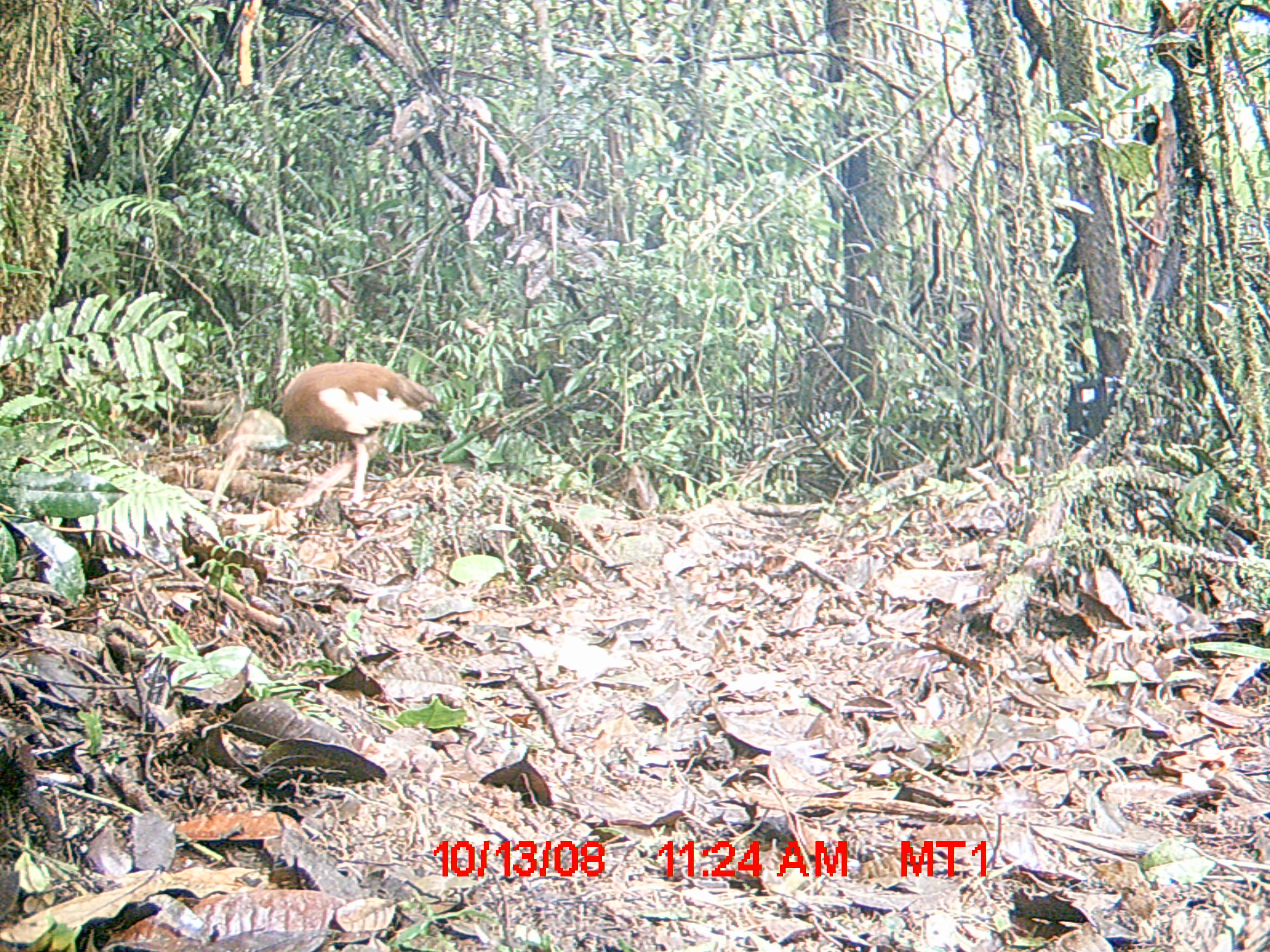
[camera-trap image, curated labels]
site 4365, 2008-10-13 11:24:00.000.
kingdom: Animalia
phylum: Chordata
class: Aves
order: Pelecaniformes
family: Threskiornithidae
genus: Lophotibis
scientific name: Lophotibis cristata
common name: madagascan ibis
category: lophotibis cristataa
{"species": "lophotibis cristataa (madagascan ibis) (Lophotibis cristata)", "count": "2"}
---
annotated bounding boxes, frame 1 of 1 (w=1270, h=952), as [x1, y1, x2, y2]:
lophotibis cristataa: [207, 361, 439, 509]